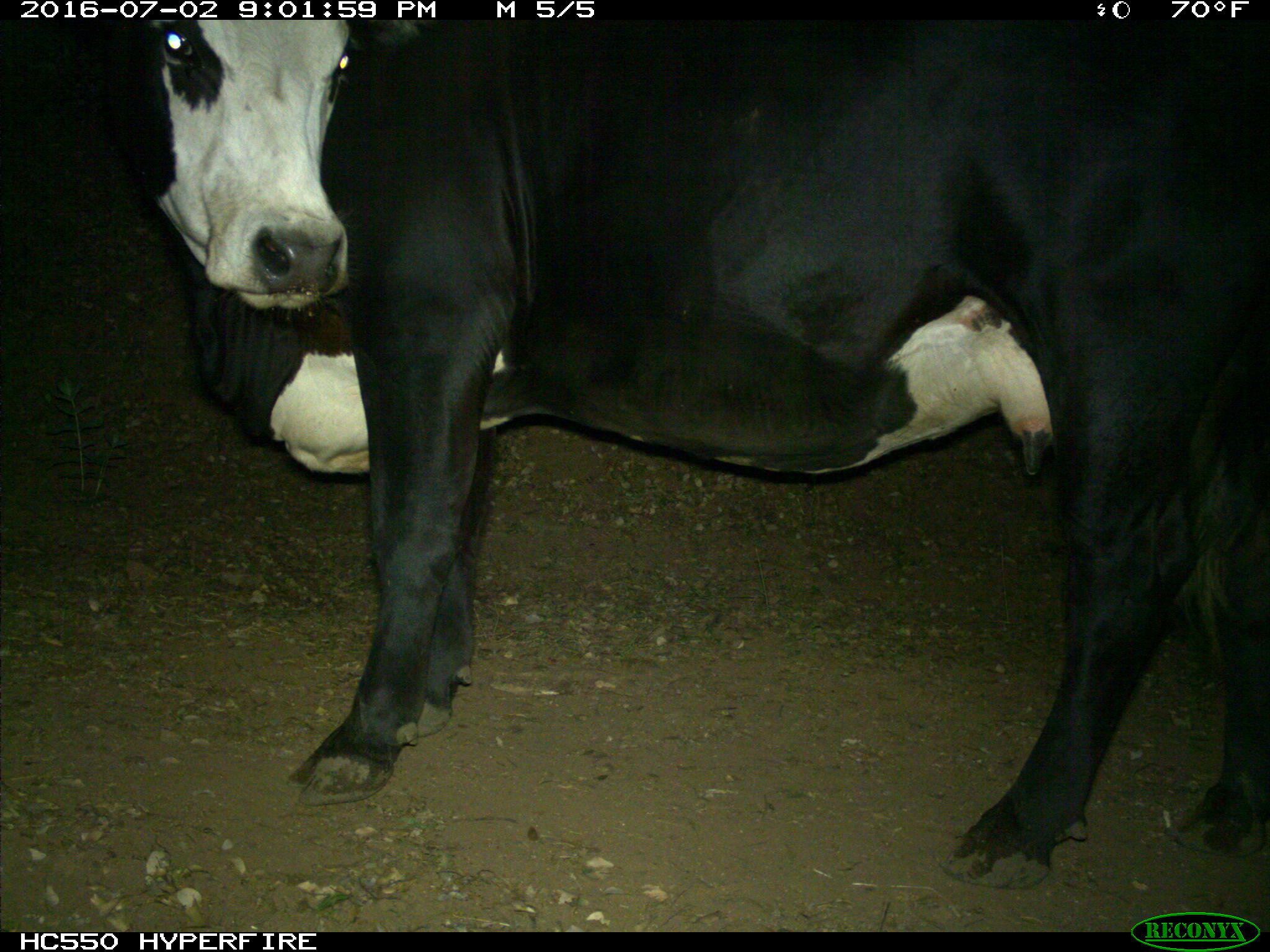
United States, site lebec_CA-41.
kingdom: Animalia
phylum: Chordata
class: Mammalia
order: Artiodactyla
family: Bovidae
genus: Bos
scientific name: Bos taurus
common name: domestic cow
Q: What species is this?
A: Bos taurus (domestic cow).